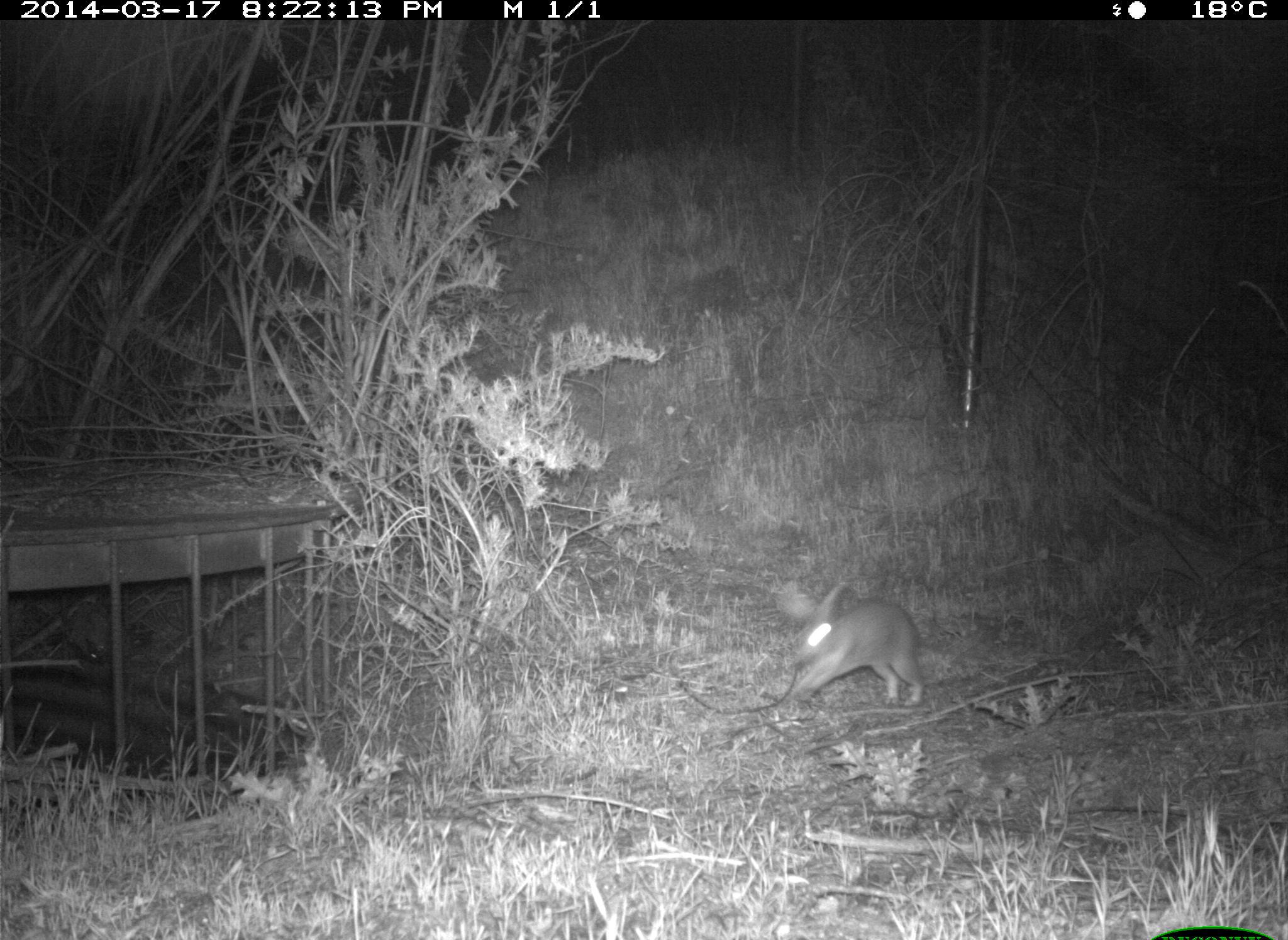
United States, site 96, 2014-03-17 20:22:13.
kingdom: Animalia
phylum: Chordata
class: Mammalia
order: Lagomorpha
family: Leporidae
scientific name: Leporidae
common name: rabbits and hares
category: rabbit